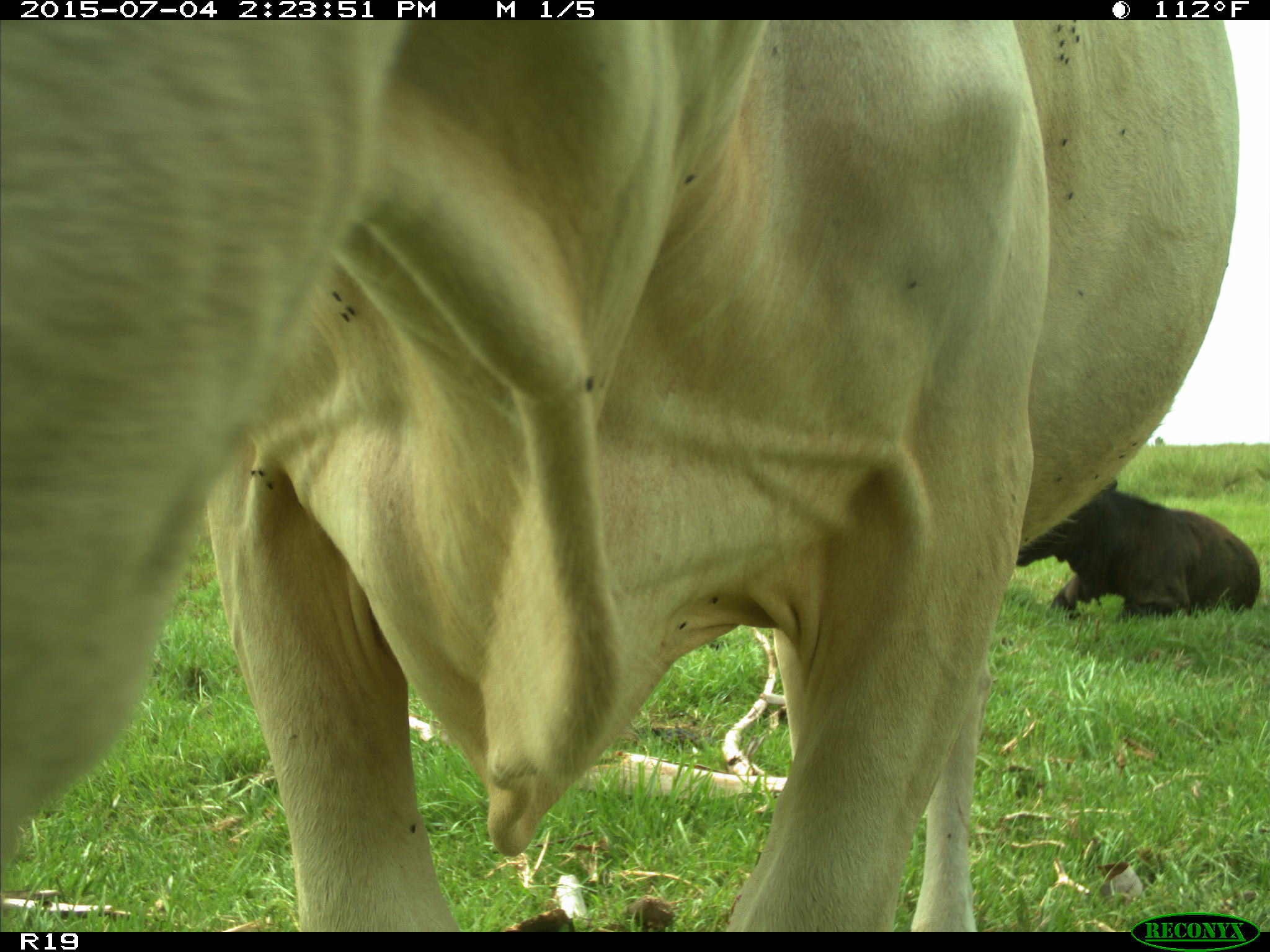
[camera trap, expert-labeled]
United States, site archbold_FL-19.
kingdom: Animalia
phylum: Chordata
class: Mammalia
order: Artiodactyla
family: Bovidae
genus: Bos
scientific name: Bos taurus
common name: domestic cow